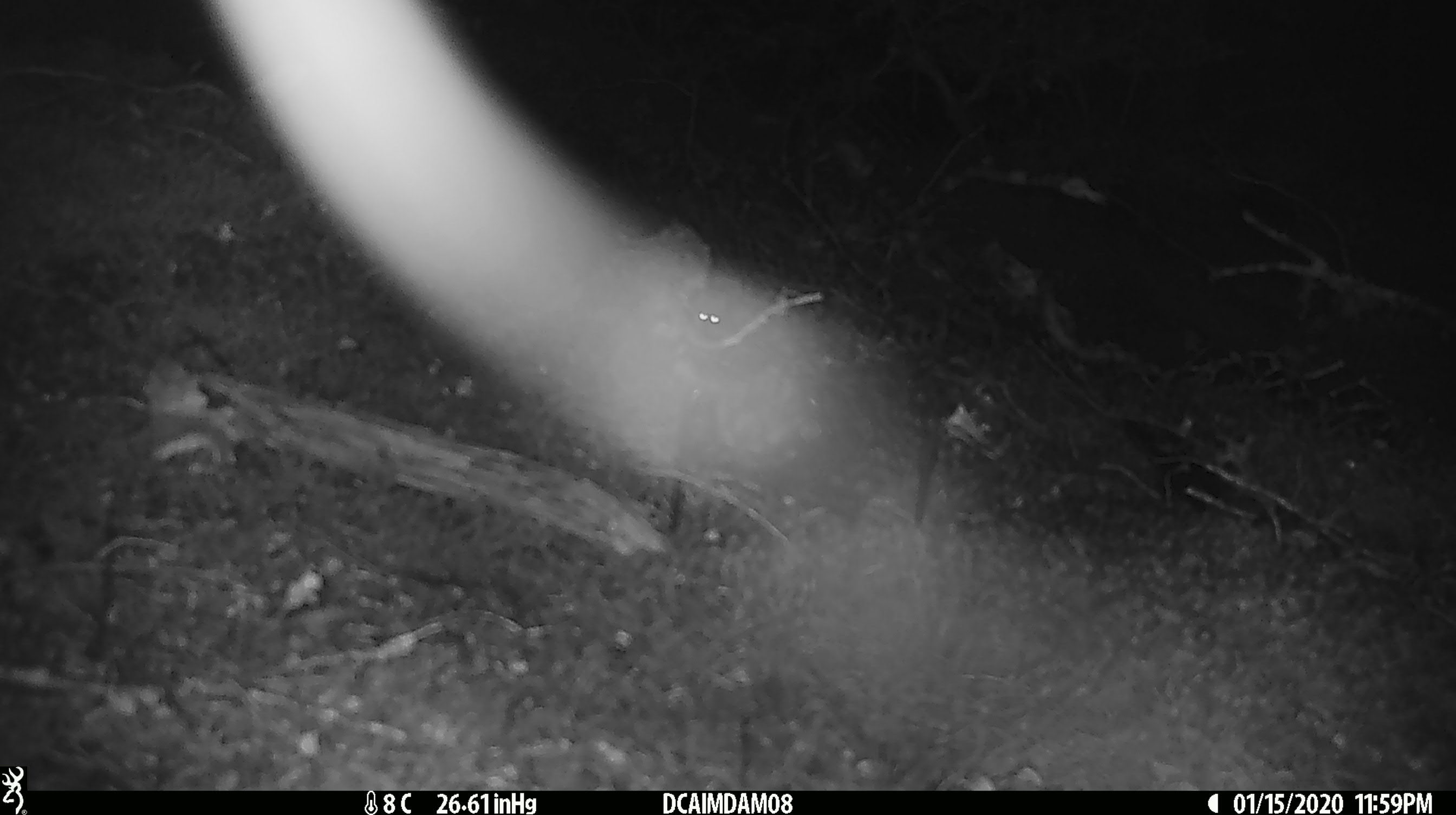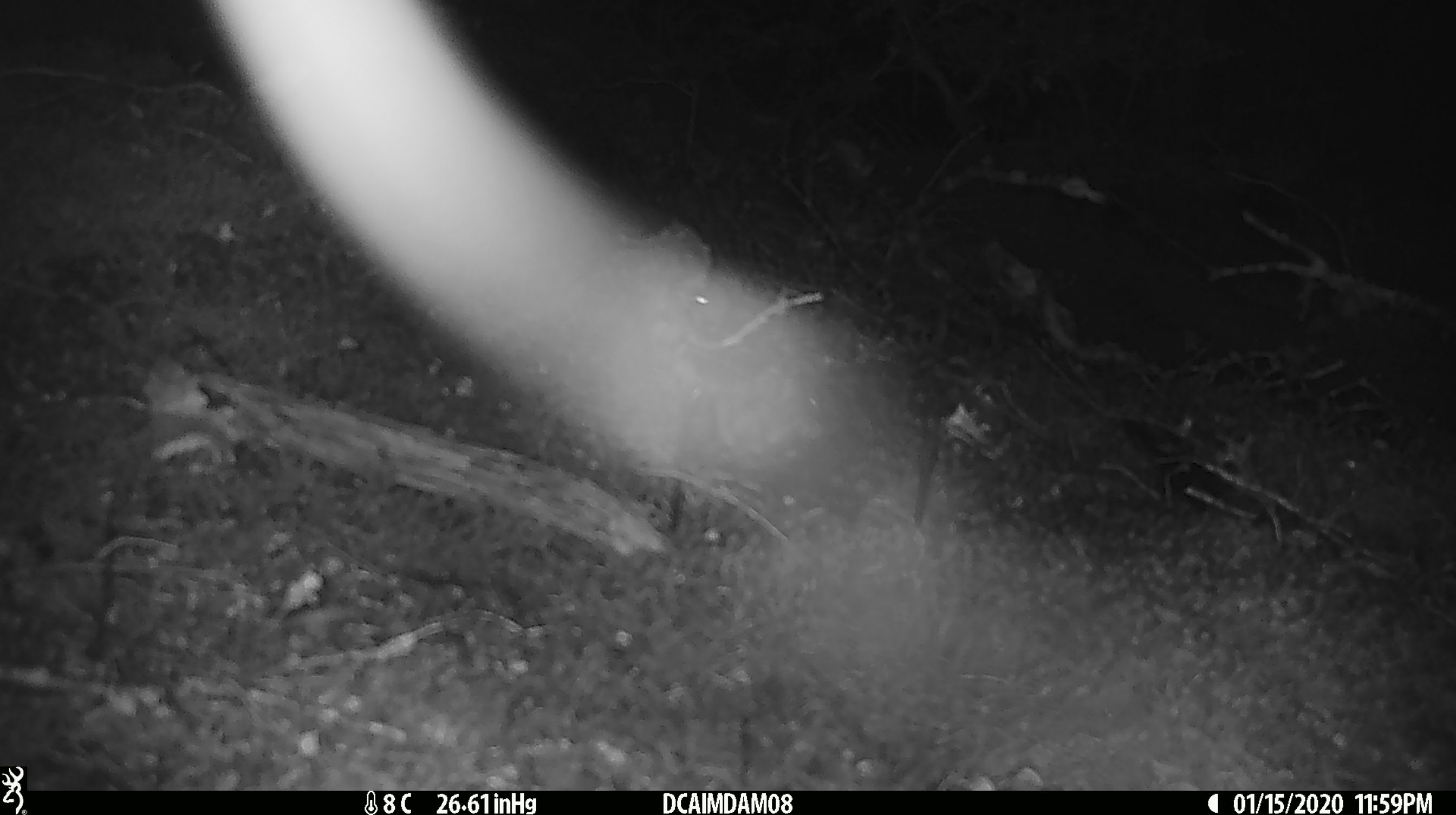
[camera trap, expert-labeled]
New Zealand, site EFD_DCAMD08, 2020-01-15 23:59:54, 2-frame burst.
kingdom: Animalia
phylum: Chordata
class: Mammalia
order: Rodentia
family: Muridae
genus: Mus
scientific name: Mus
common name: mouse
Mouse (Mus).